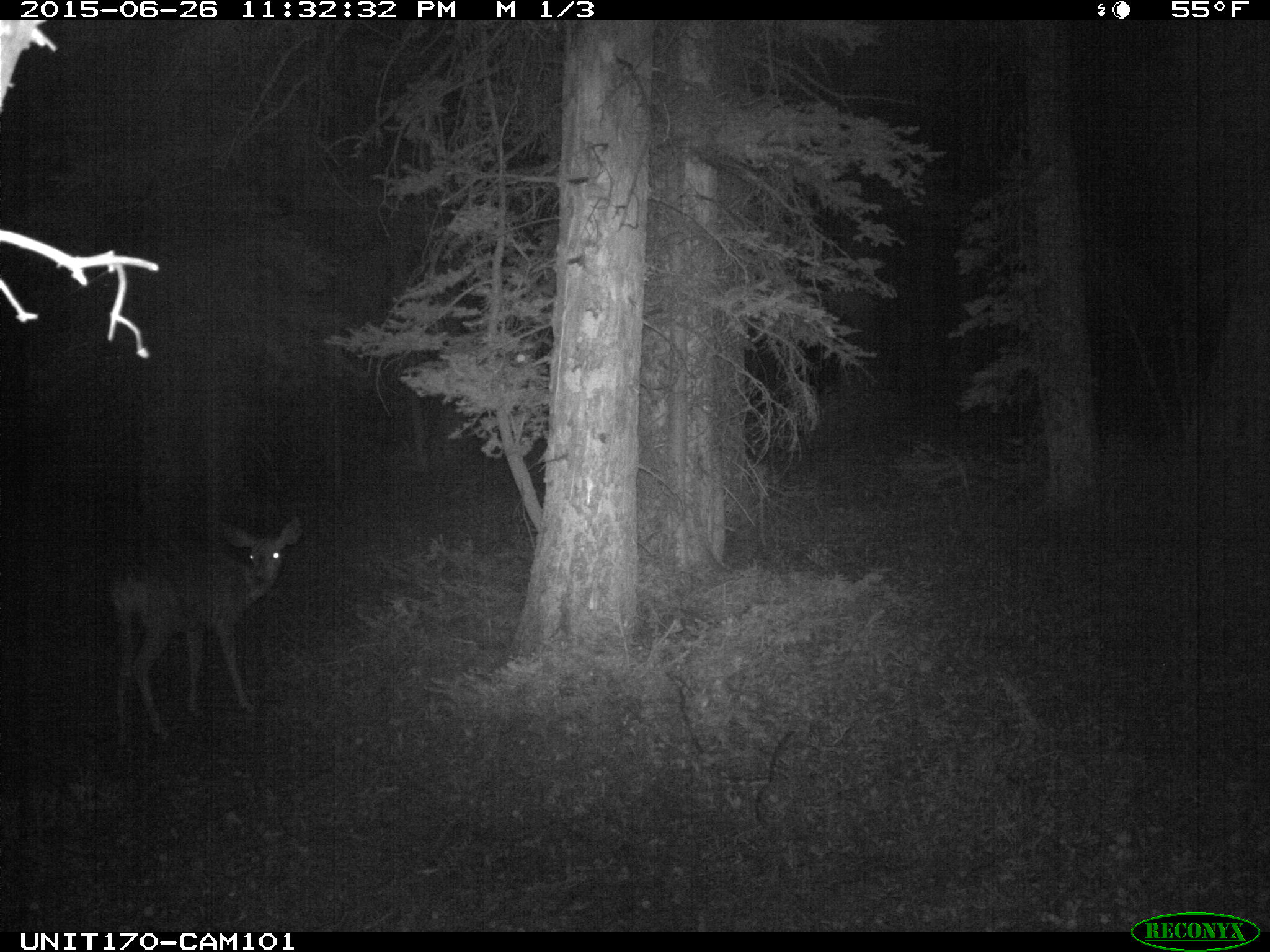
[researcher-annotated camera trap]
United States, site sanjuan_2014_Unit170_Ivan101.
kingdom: Animalia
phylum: Chordata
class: Mammalia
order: Artiodactyla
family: Cervidae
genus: Odocoileus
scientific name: Odocoileus hemionus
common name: mule deer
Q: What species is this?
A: Odocoileus hemionus (mule deer).